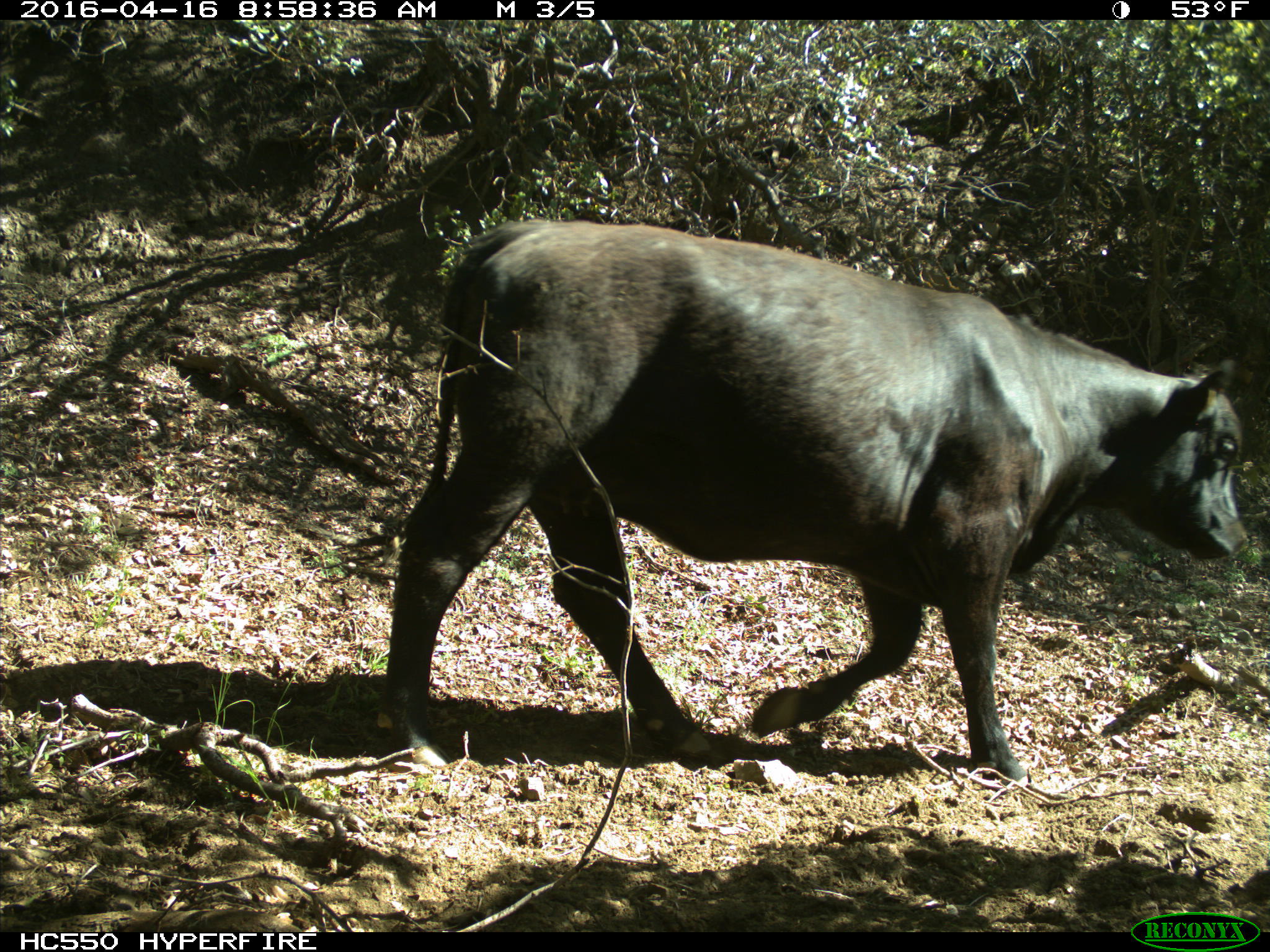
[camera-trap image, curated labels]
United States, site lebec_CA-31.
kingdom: Animalia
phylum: Chordata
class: Mammalia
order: Artiodactyla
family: Bovidae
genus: Bos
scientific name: Bos taurus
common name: domestic cow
Bos taurus (domestic cow).